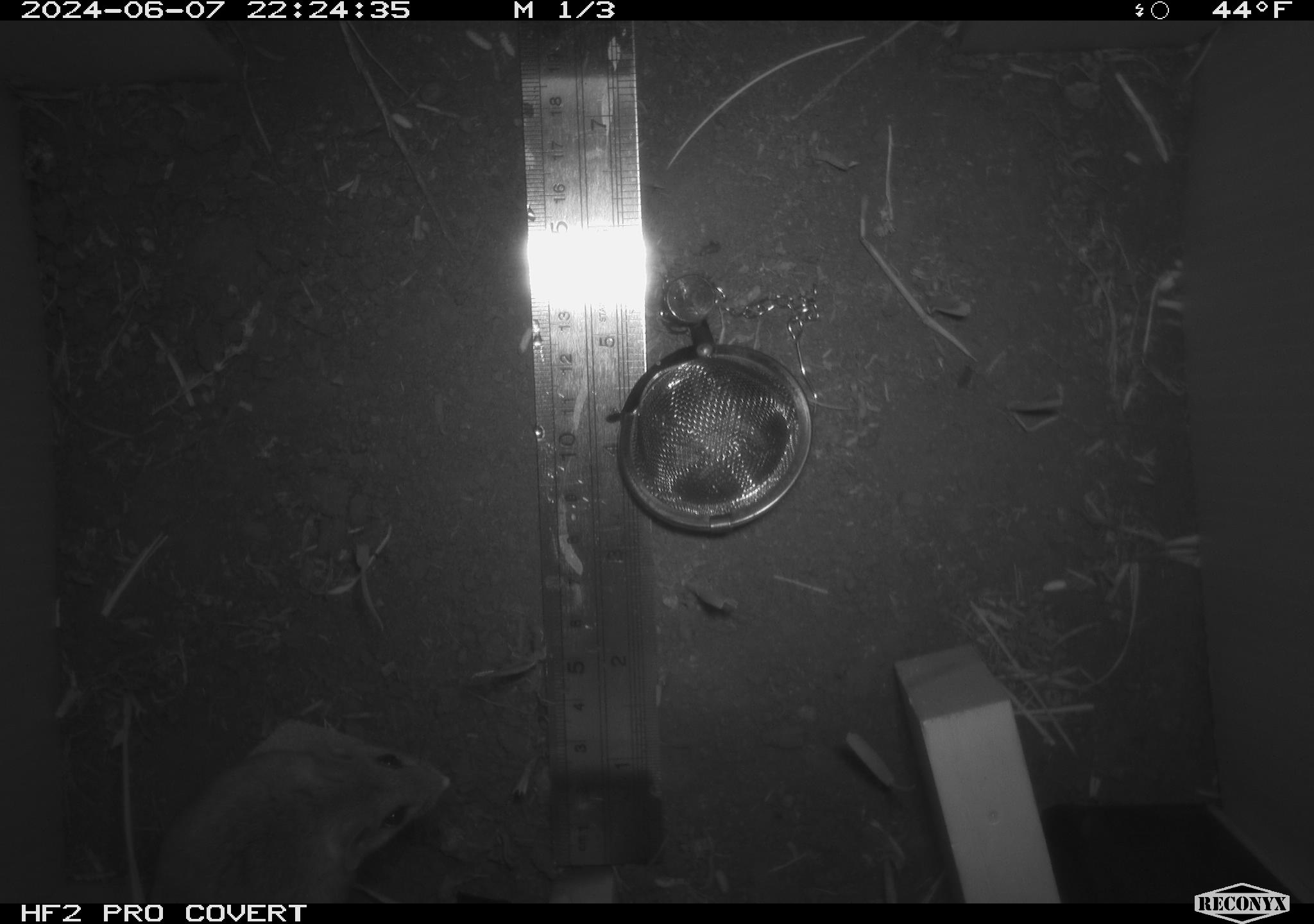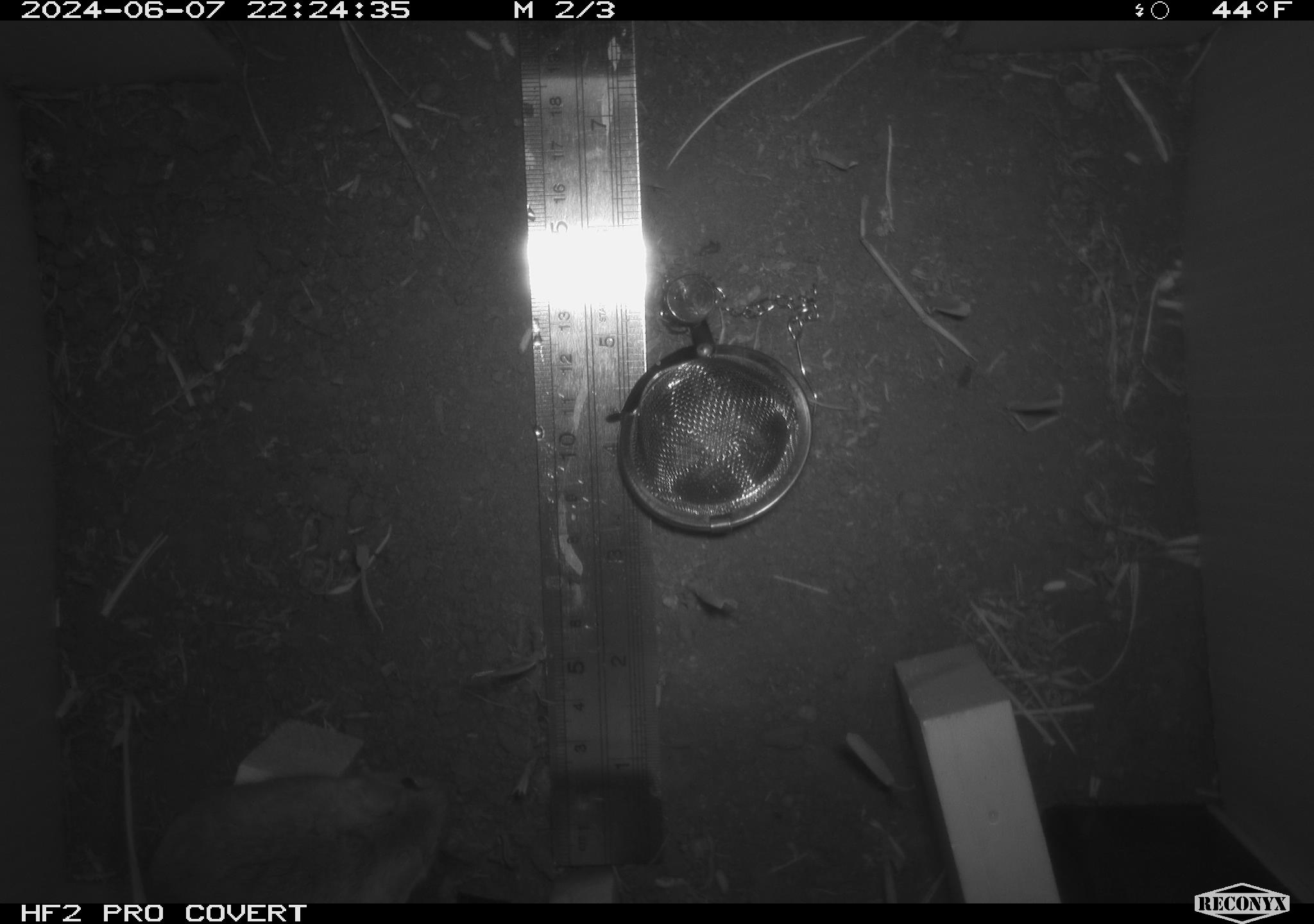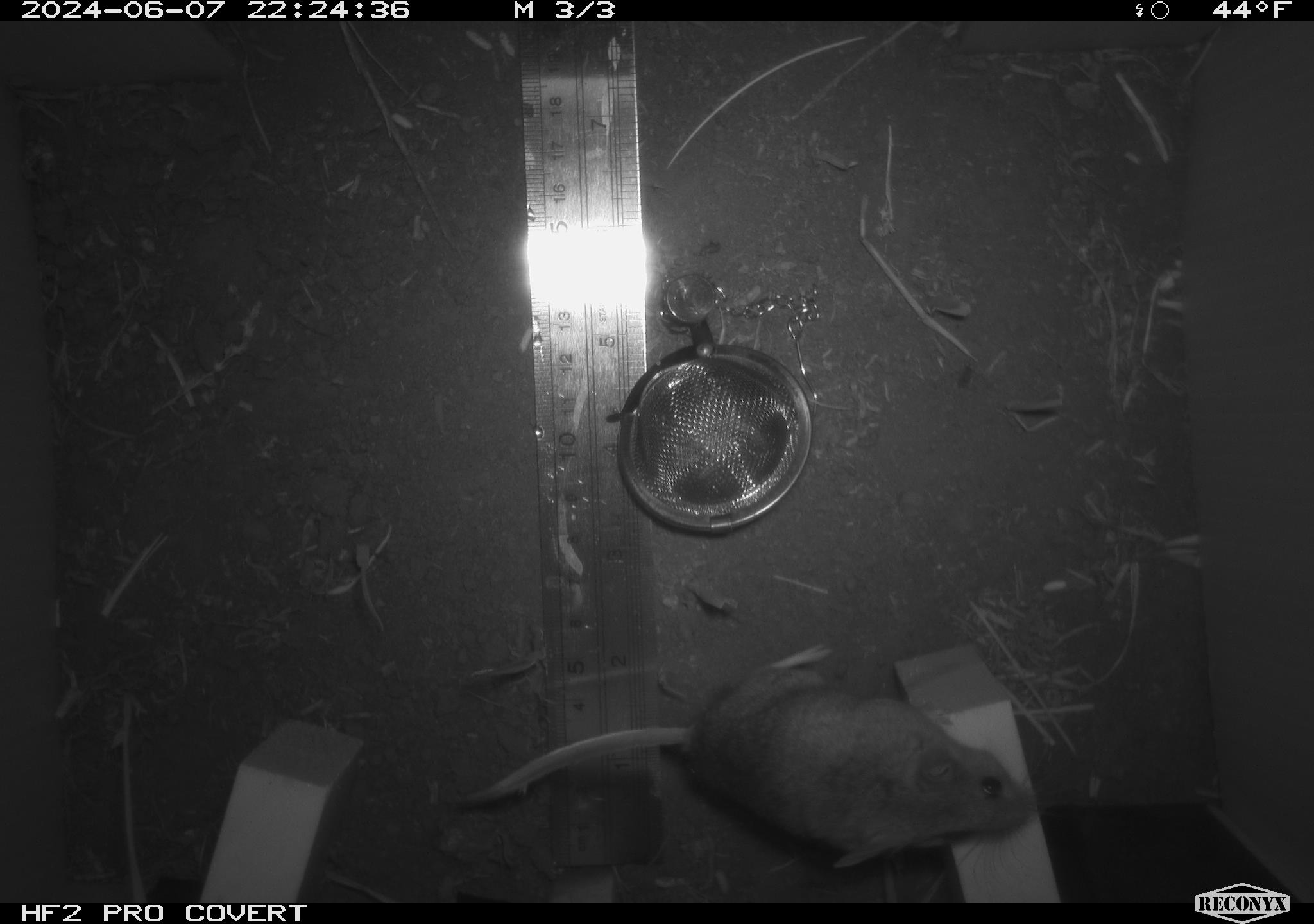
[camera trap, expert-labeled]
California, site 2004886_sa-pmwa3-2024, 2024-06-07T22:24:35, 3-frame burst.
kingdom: Animalia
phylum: Chordata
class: Mammalia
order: Rodentia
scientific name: Rodentia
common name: mouse species